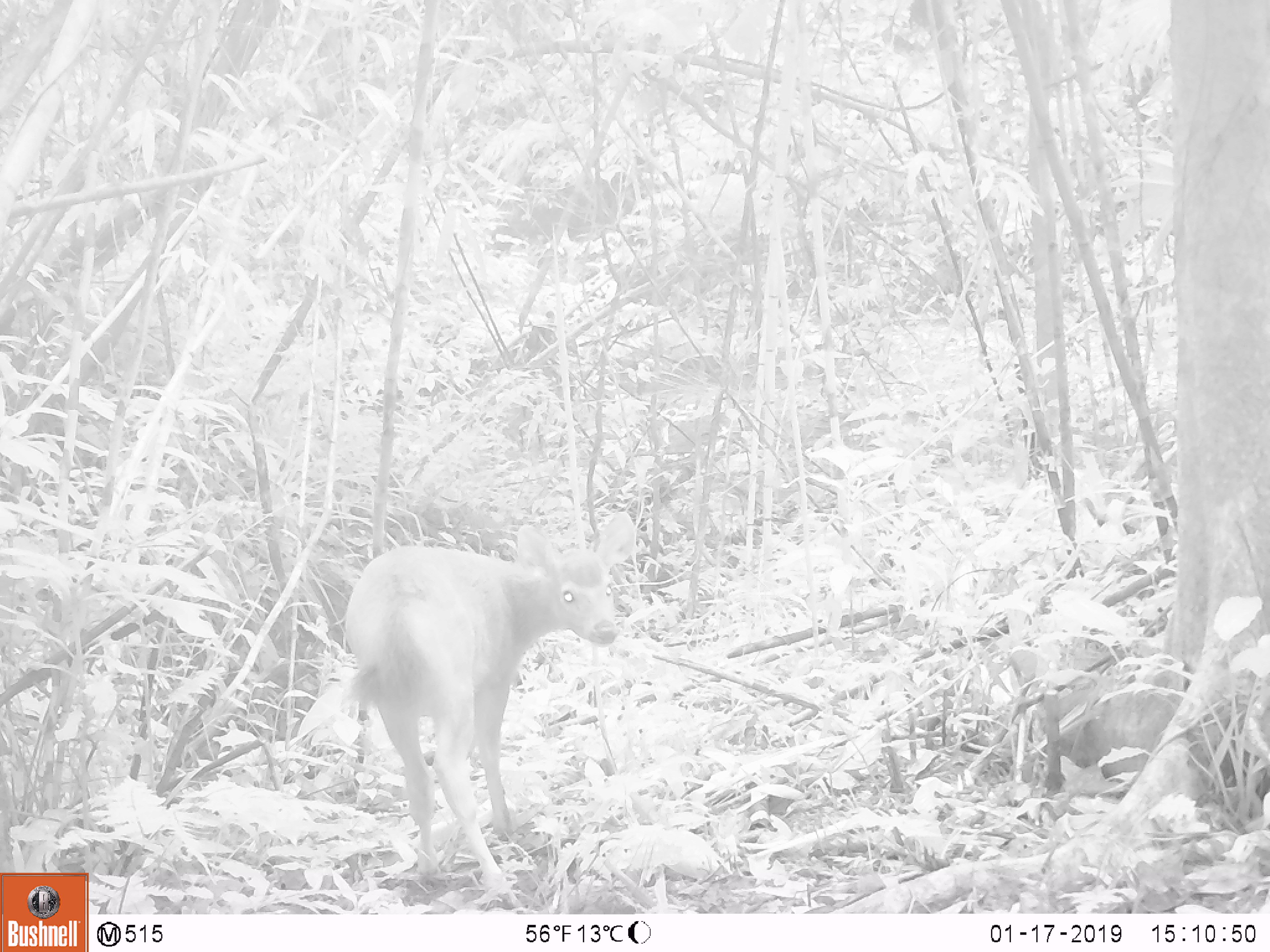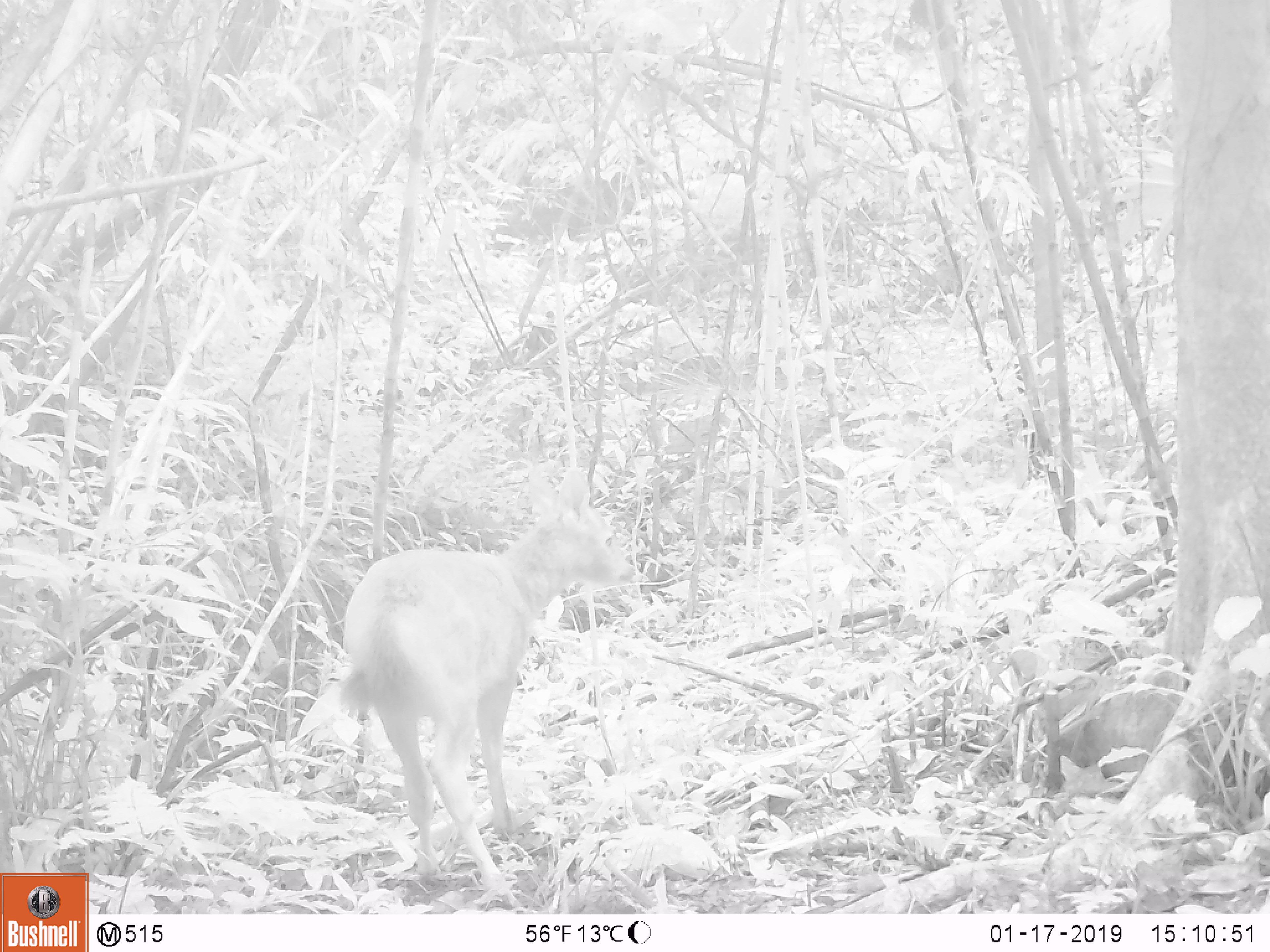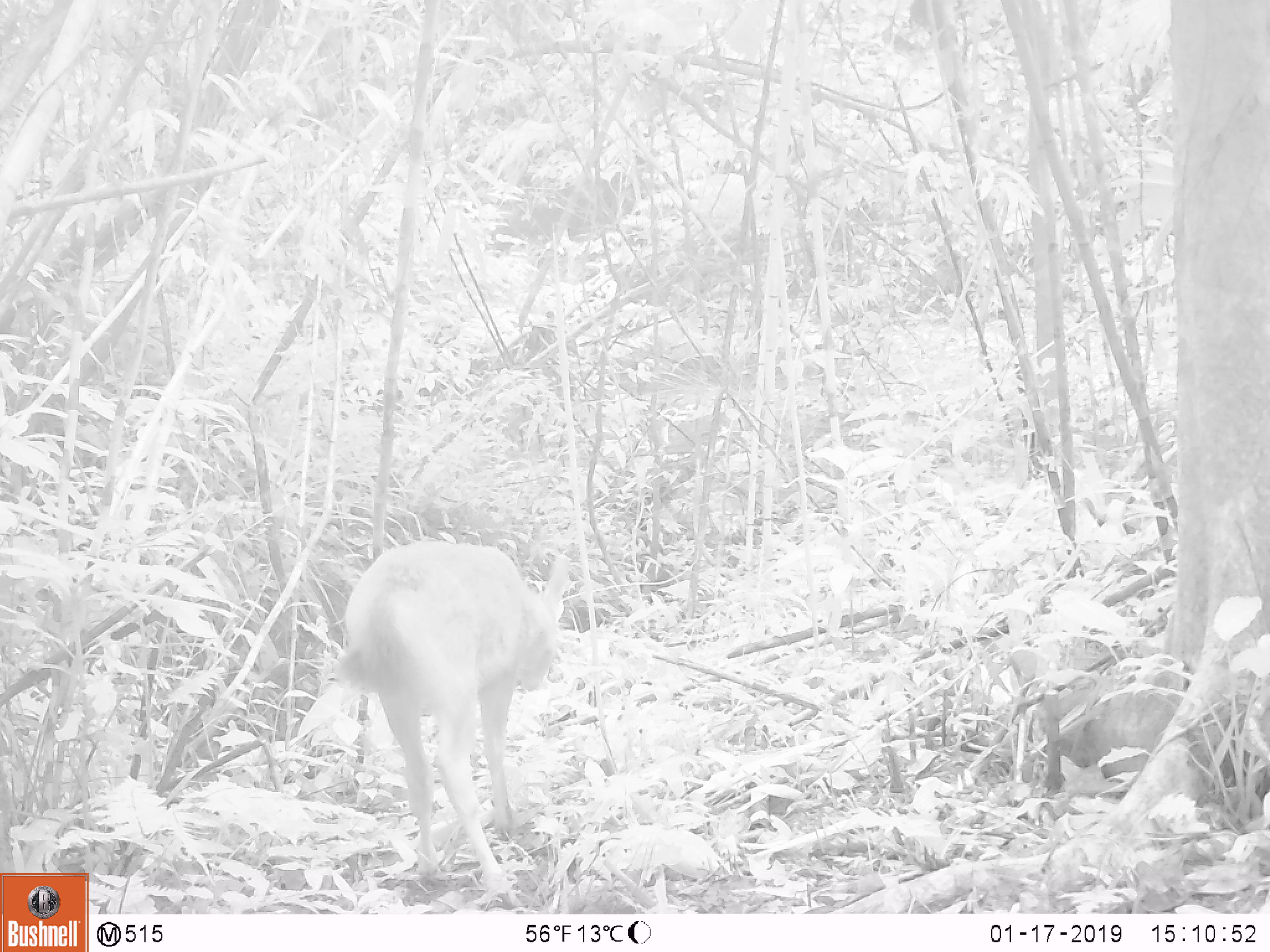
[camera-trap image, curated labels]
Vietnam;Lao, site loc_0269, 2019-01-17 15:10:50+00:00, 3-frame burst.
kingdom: Animalia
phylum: Chordata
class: Mammalia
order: Artiodactyla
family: Cervidae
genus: Rusa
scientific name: Rusa unicolor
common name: sambar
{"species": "sambar (Rusa unicolor)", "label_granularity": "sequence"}